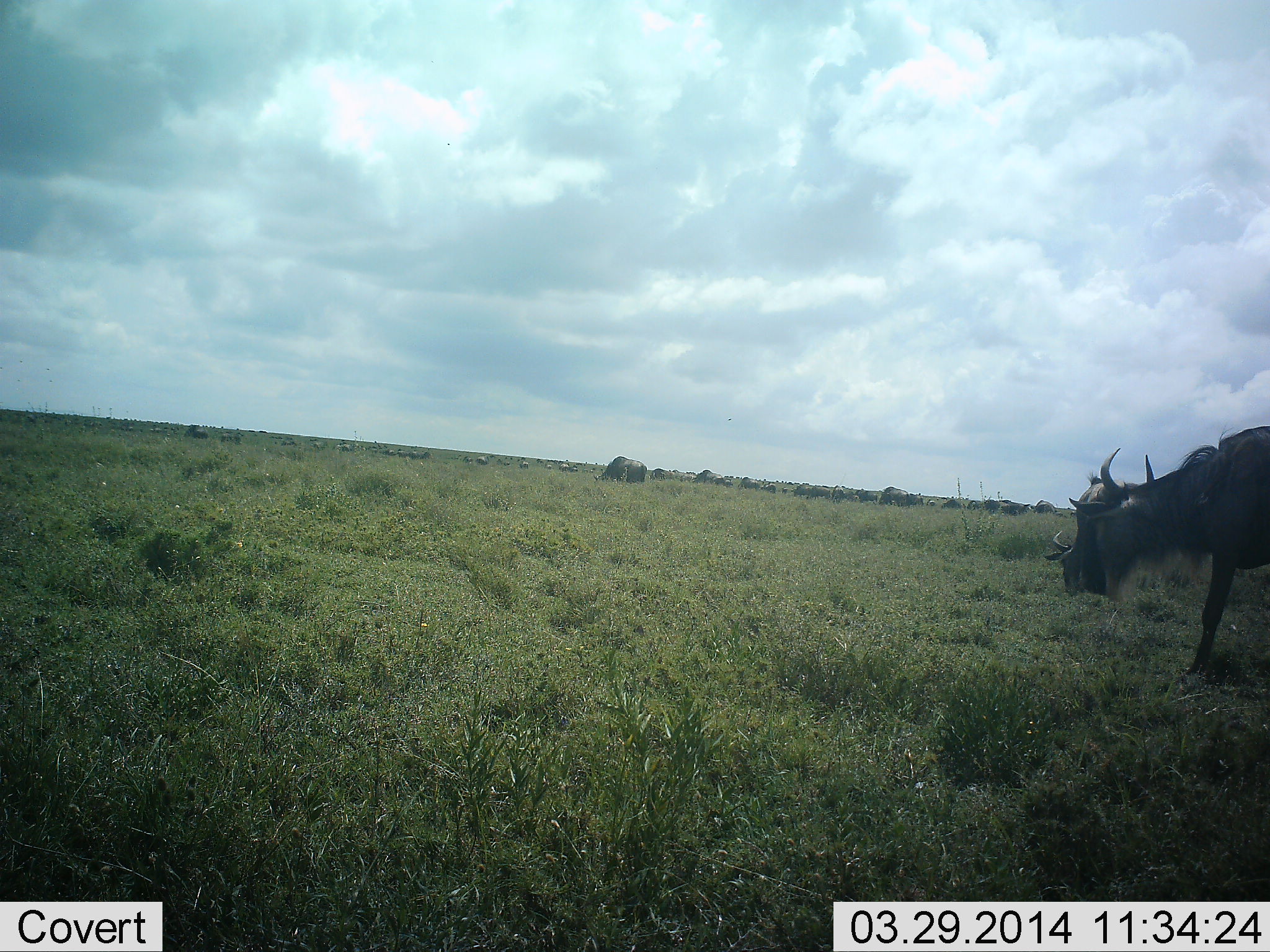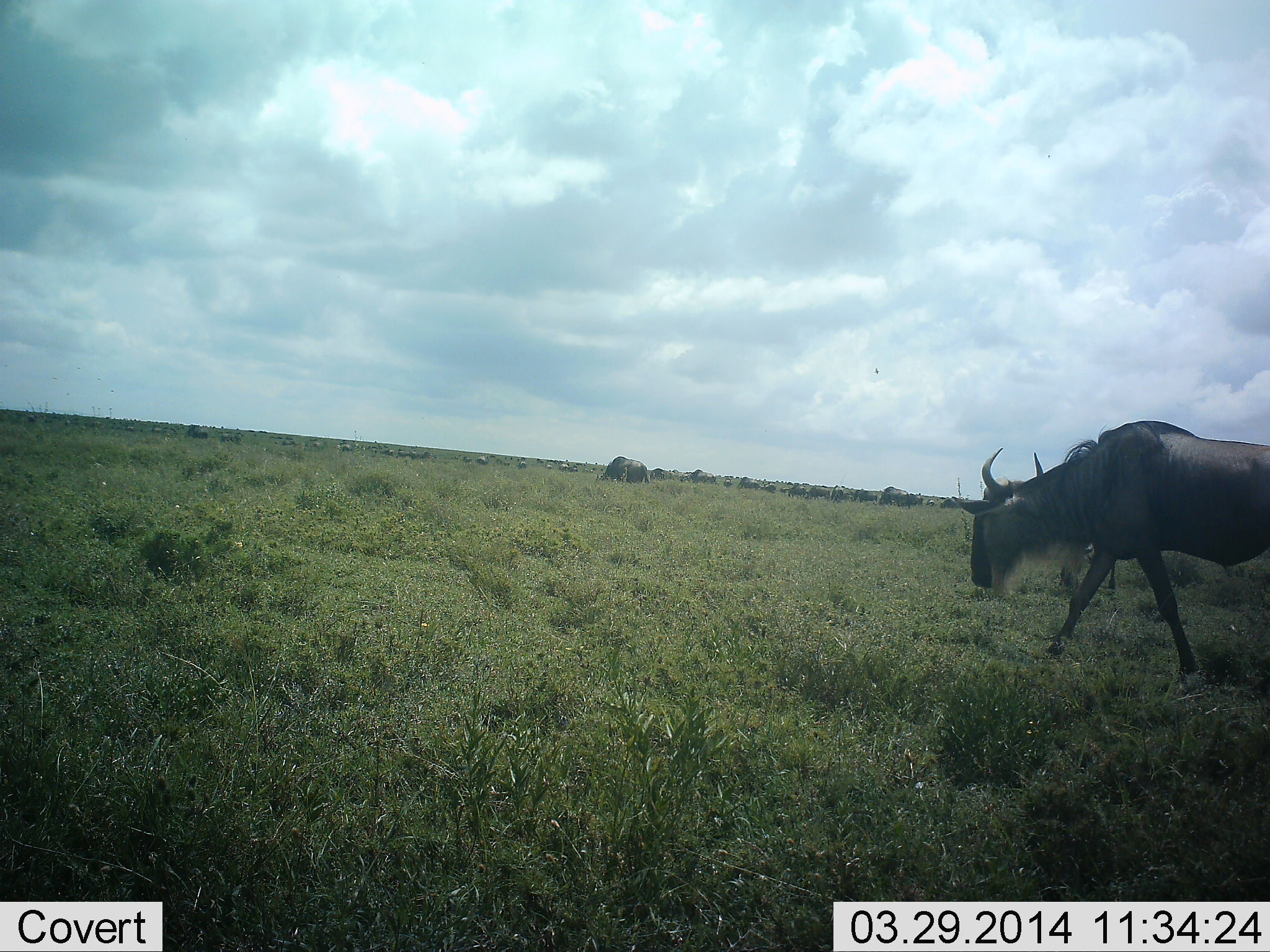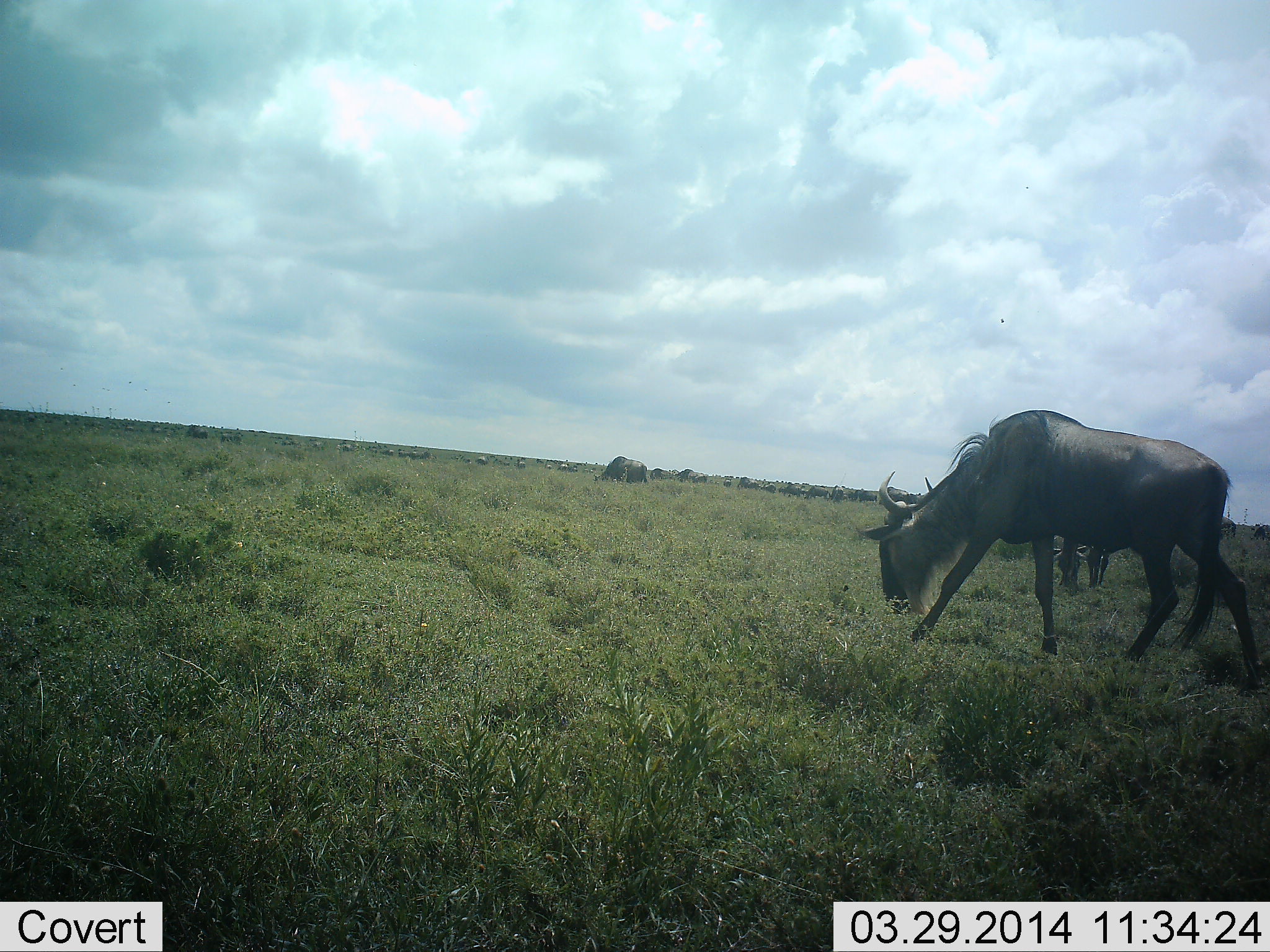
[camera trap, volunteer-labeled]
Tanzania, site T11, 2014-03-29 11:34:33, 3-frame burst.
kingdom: Animalia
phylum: Chordata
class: Mammalia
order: Artiodactyla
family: Bovidae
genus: Connochaetes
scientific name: Connochaetes taurinus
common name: blue wildebeest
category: wildebeest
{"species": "wildebeest (blue wildebeest) (Connochaetes taurinus)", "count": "2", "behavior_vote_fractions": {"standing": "30%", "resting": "10%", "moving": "100%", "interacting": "0%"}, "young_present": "10%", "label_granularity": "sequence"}